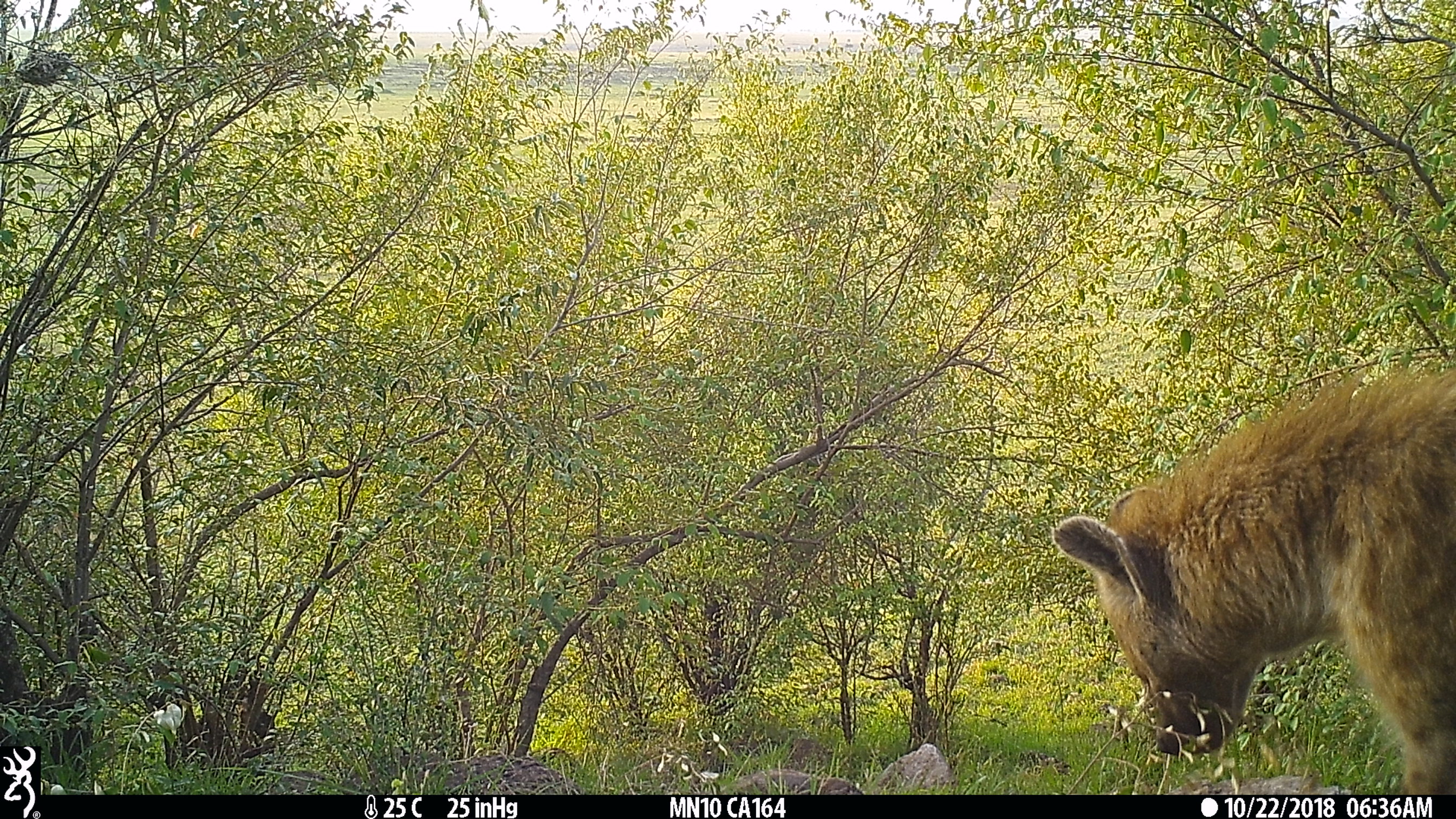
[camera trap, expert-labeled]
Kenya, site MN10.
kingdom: Animalia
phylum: Chordata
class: Mammalia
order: Carnivora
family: Hyaenidae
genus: Crocuta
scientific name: Crocuta crocuta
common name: spotted hyena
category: hyena spotted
Hyena spotted (spotted hyena) (Crocuta crocuta).